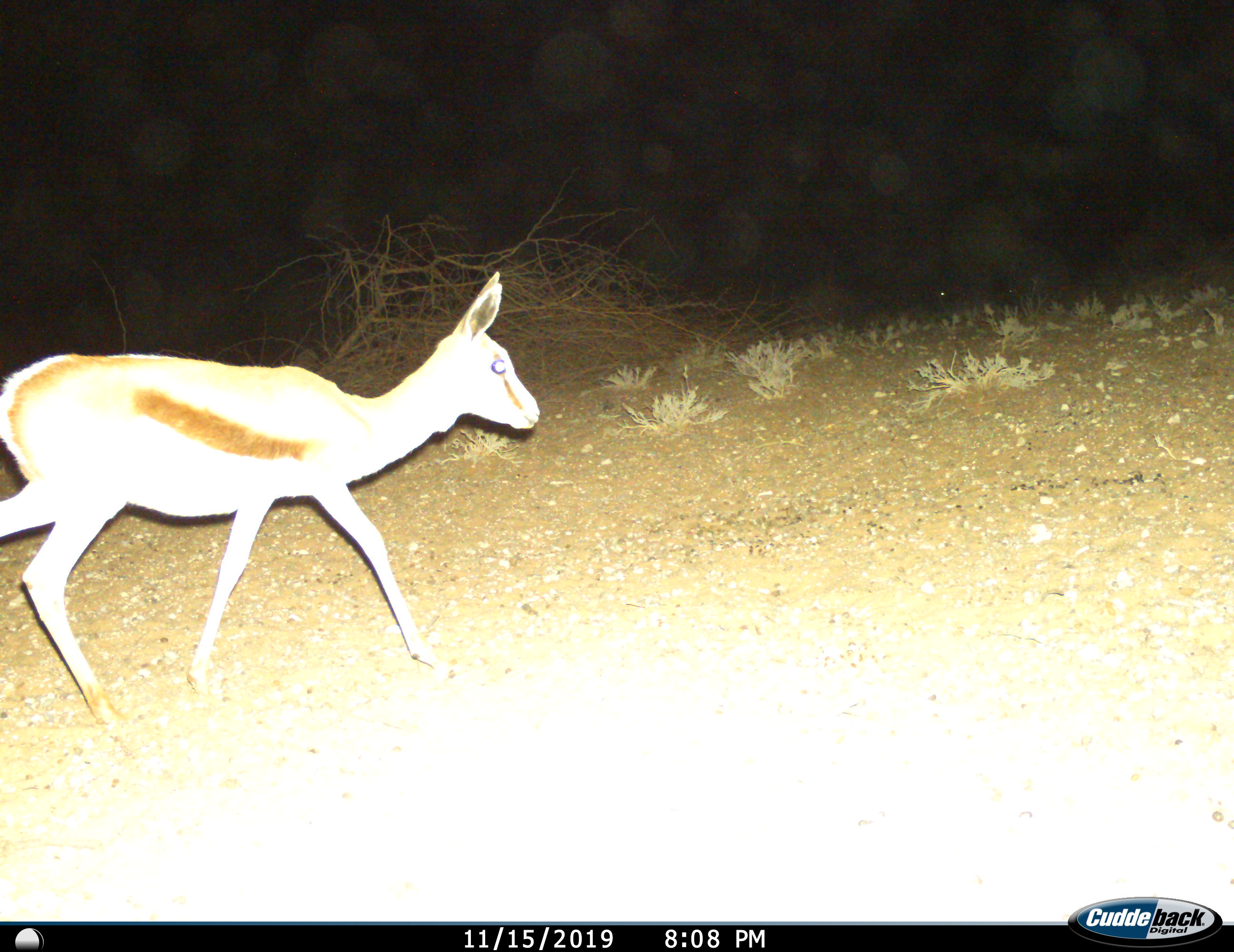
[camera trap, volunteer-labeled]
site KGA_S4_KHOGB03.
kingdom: Animalia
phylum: Chordata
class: Mammalia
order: Artiodactyla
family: Bovidae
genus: Antidorcas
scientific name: Antidorcas marsupialis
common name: springbok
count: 1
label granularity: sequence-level